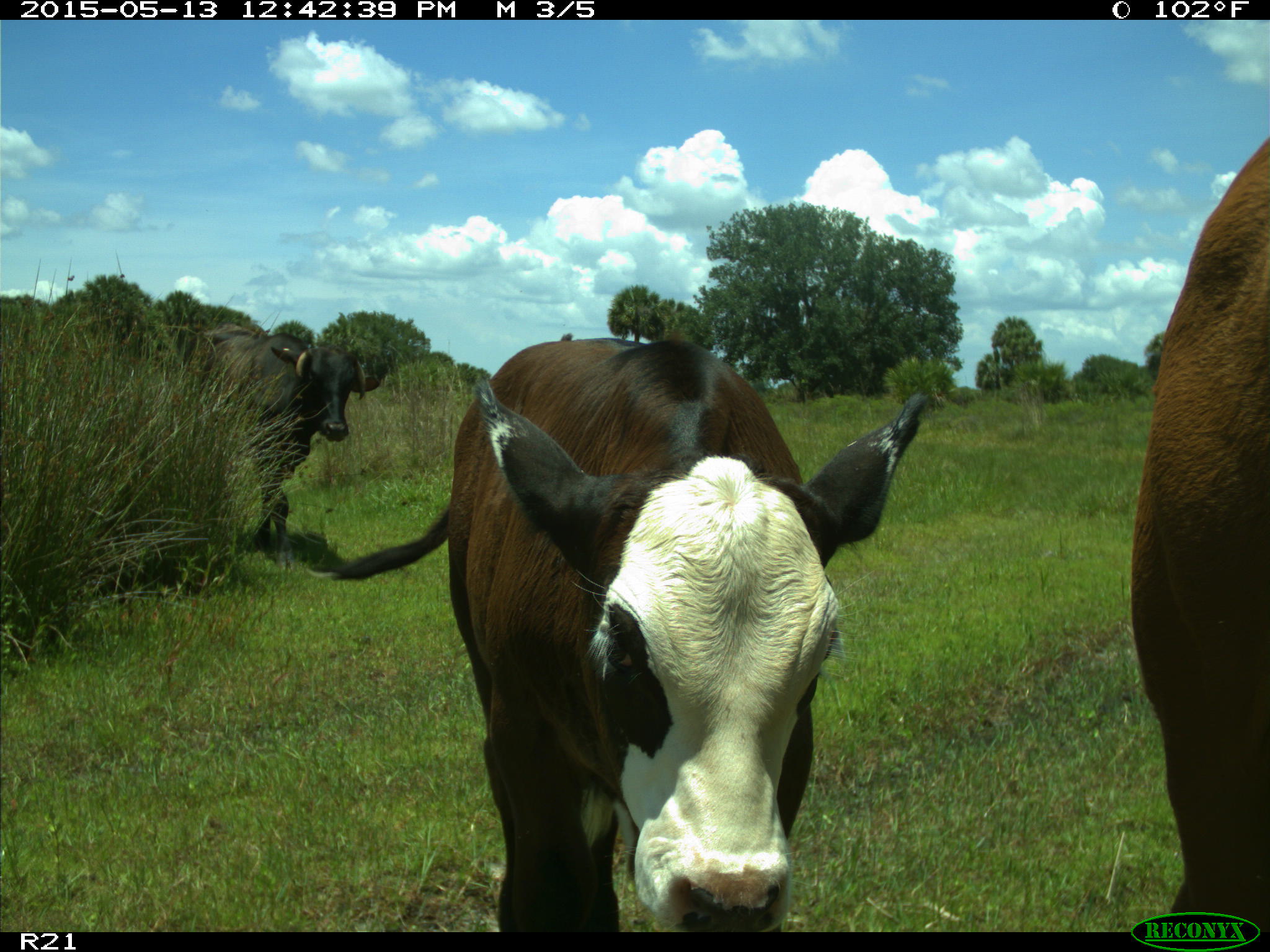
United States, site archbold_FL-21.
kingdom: Animalia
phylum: Chordata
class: Mammalia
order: Artiodactyla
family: Bovidae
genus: Bos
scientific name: Bos taurus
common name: domestic cow